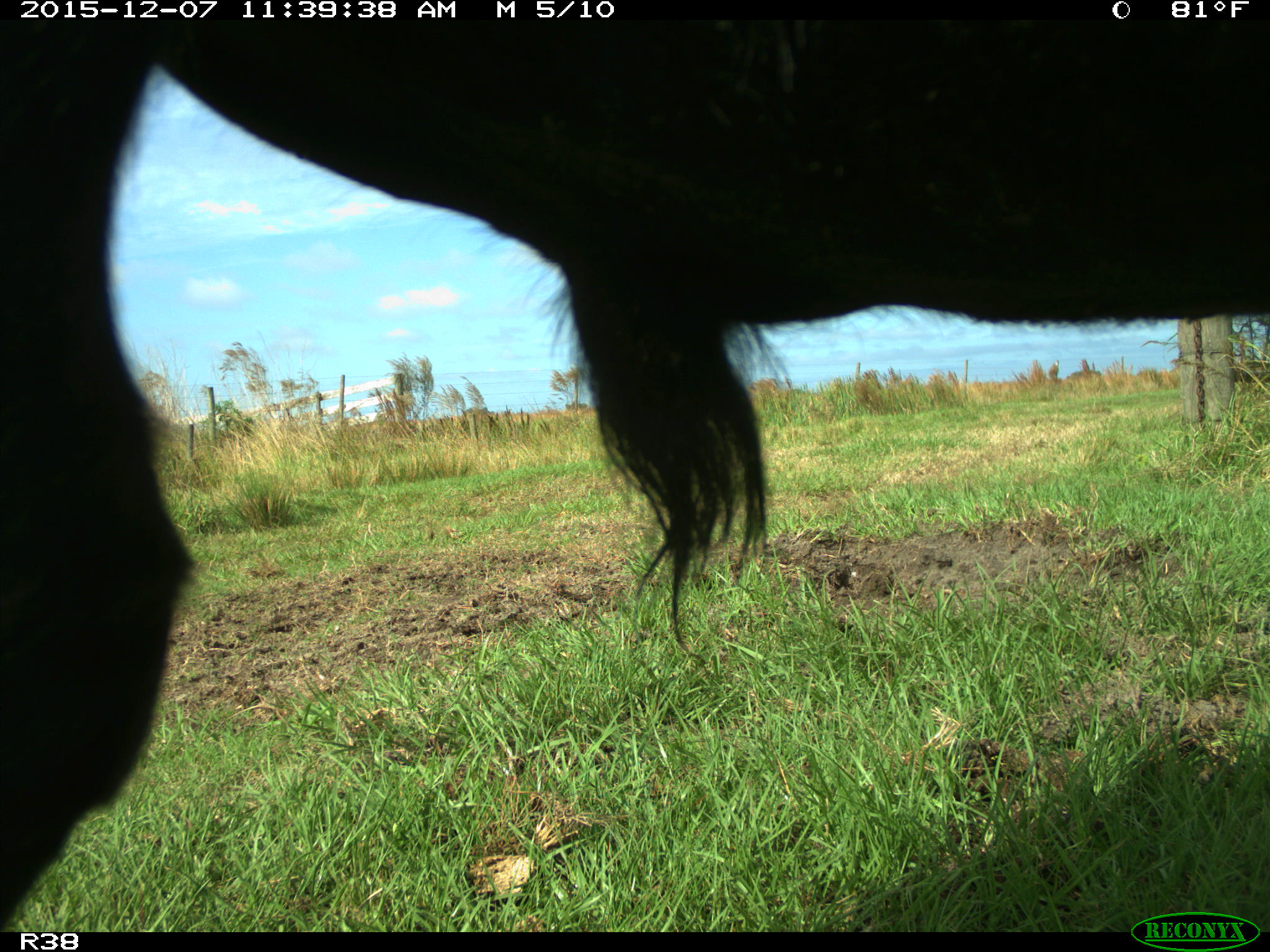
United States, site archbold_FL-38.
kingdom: Animalia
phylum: Chordata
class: Mammalia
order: Artiodactyla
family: Bovidae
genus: Bos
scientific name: Bos taurus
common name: domestic cow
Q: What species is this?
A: Bos taurus (domestic cow).